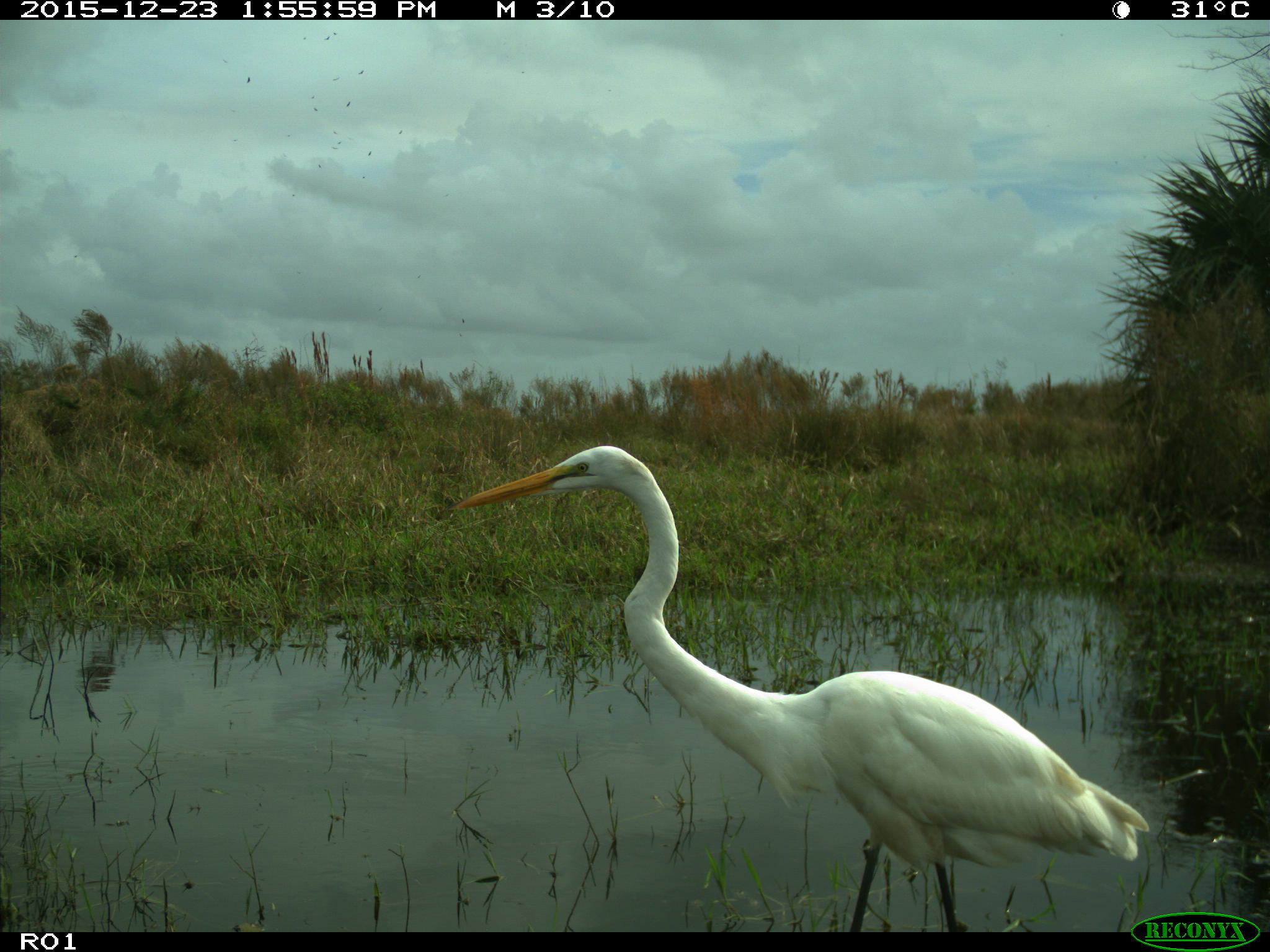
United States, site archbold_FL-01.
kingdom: Animalia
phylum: Chordata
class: Aves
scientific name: Aves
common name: birds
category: unidentified bird